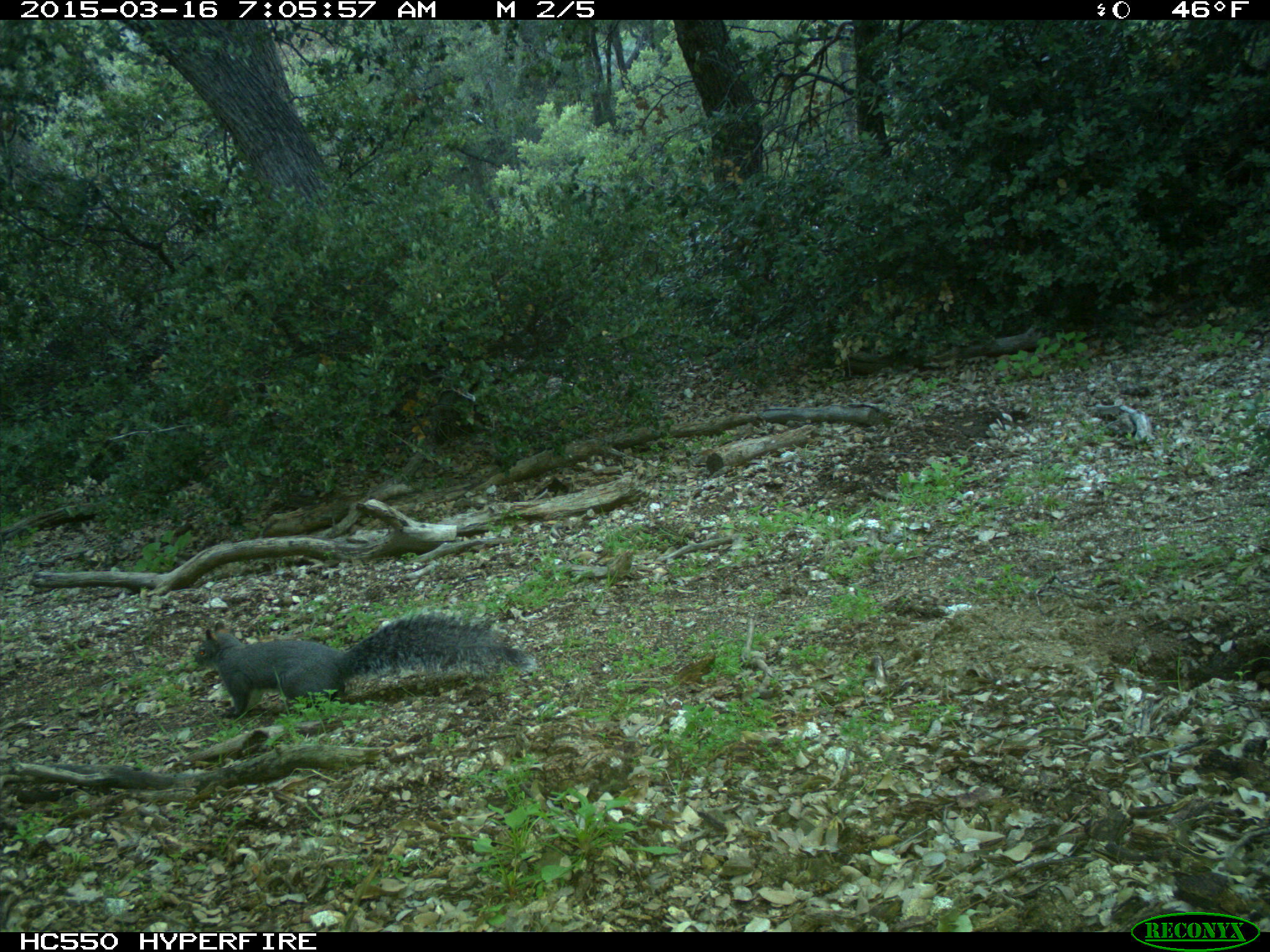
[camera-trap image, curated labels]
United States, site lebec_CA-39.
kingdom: Animalia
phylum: Chordata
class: Mammalia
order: Rodentia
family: Sciuridae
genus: Sciurus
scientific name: Sciurus carolinensis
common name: eastern gray squirrel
Sciurus carolinensis (eastern gray squirrel).